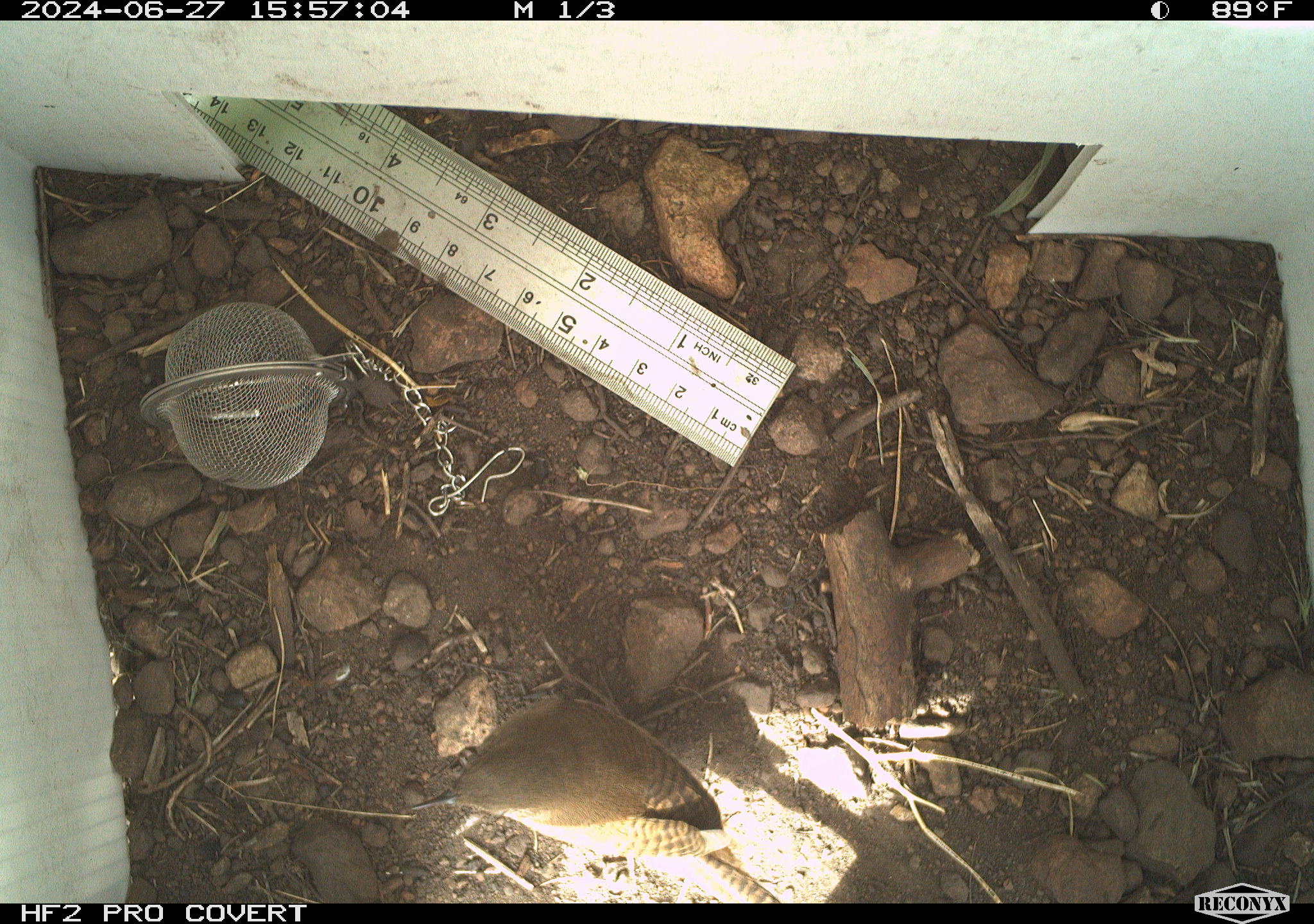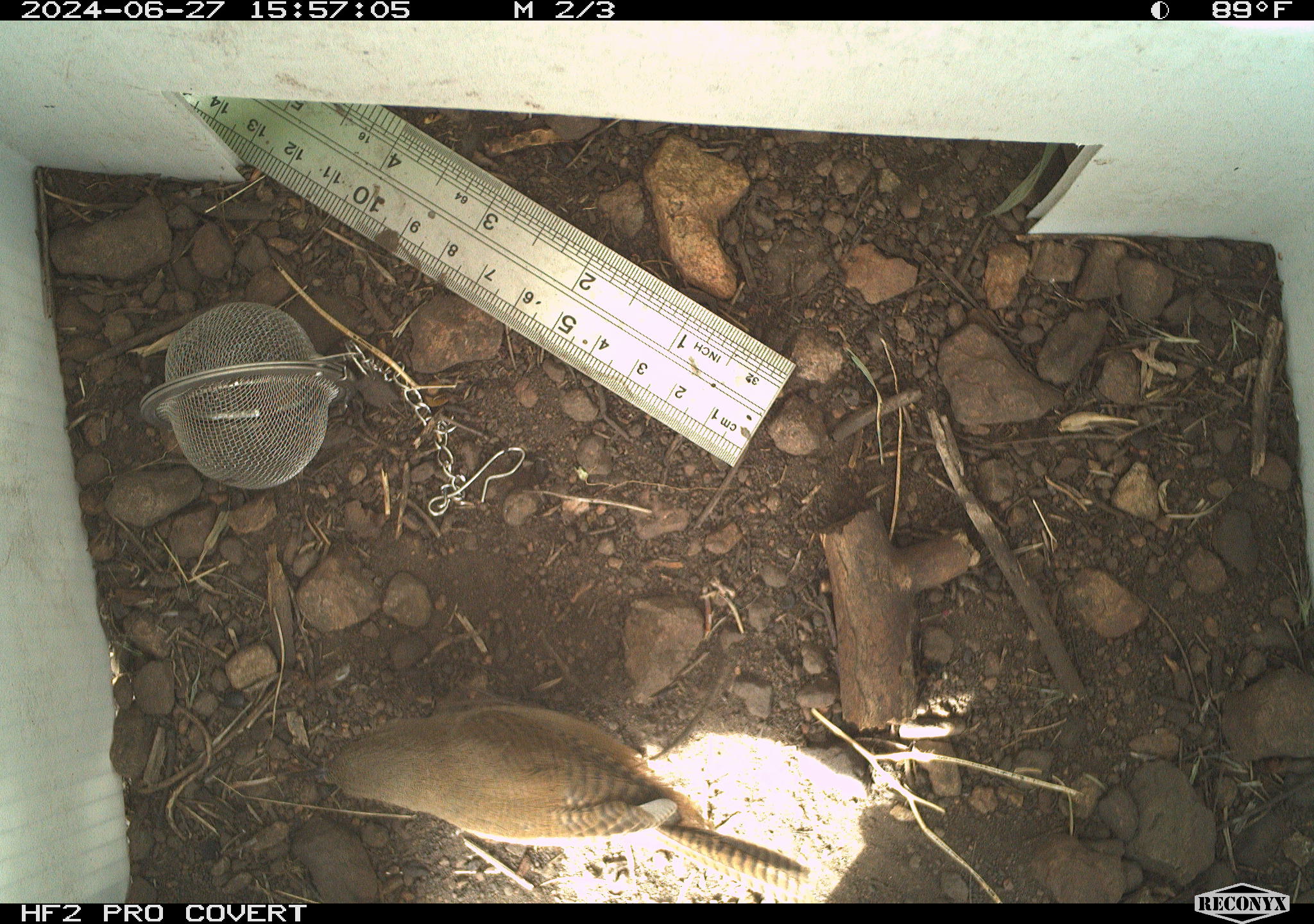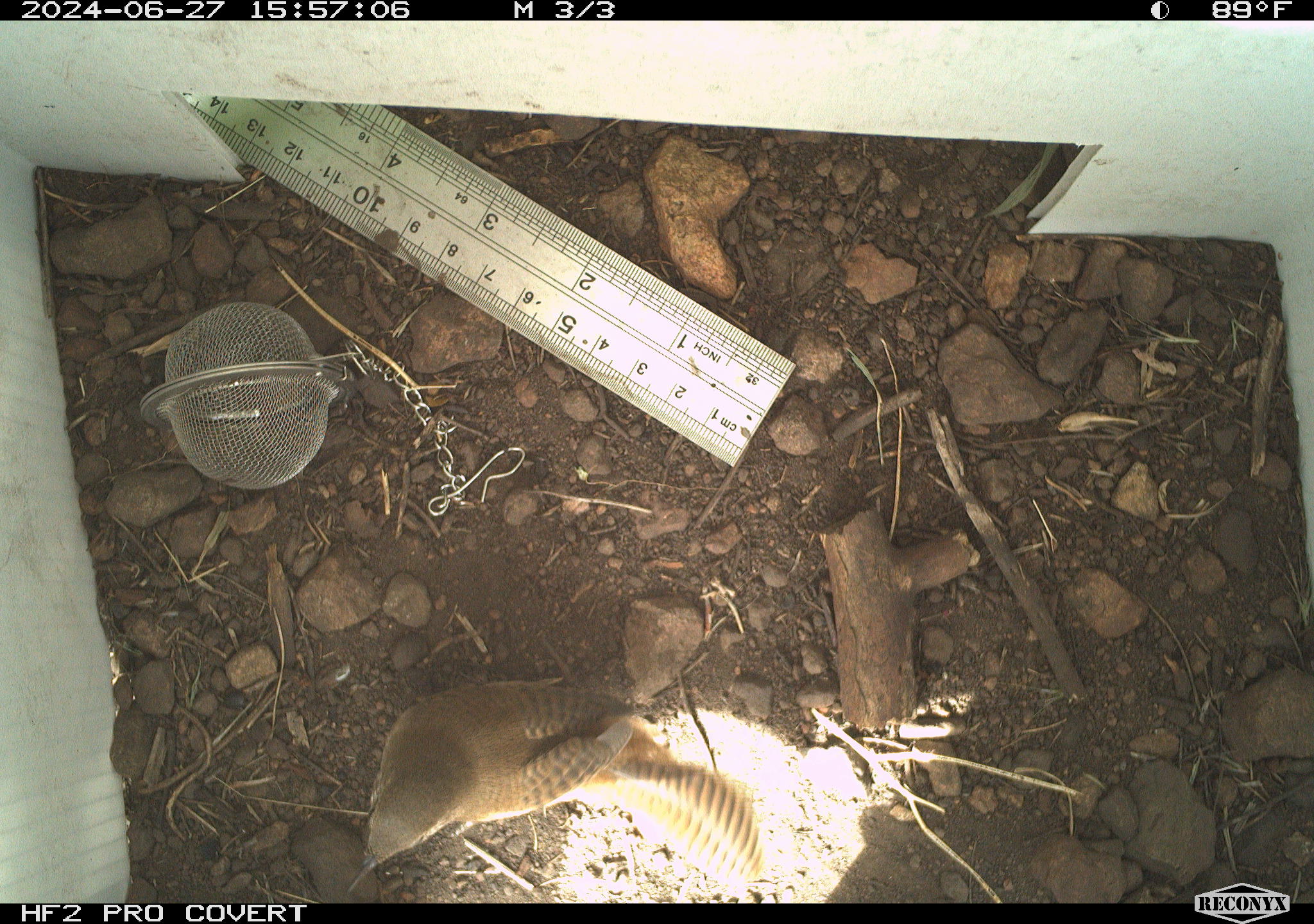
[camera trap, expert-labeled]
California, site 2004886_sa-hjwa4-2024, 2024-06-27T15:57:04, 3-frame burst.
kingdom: Animalia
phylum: Chordata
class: Aves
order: Passeriformes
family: Troglodytidae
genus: Troglodytes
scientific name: Troglodytes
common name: house wrens, winter wrens, and allies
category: troglodytes species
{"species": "troglodytes species (house wrens, winter wrens, and allies) (Troglodytes)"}